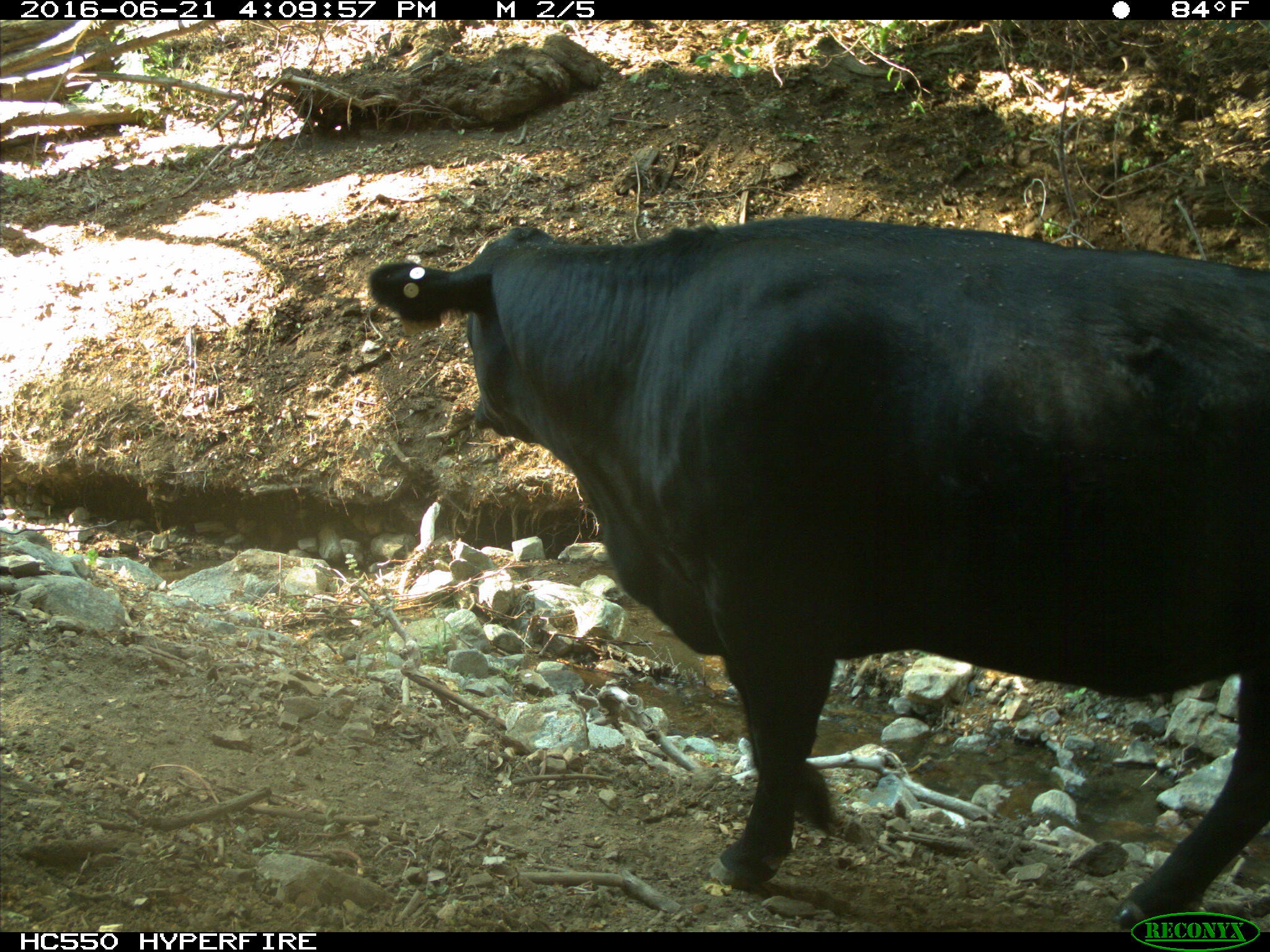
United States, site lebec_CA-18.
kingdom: Animalia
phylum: Chordata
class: Mammalia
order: Artiodactyla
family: Bovidae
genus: Bos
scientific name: Bos taurus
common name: domestic cow